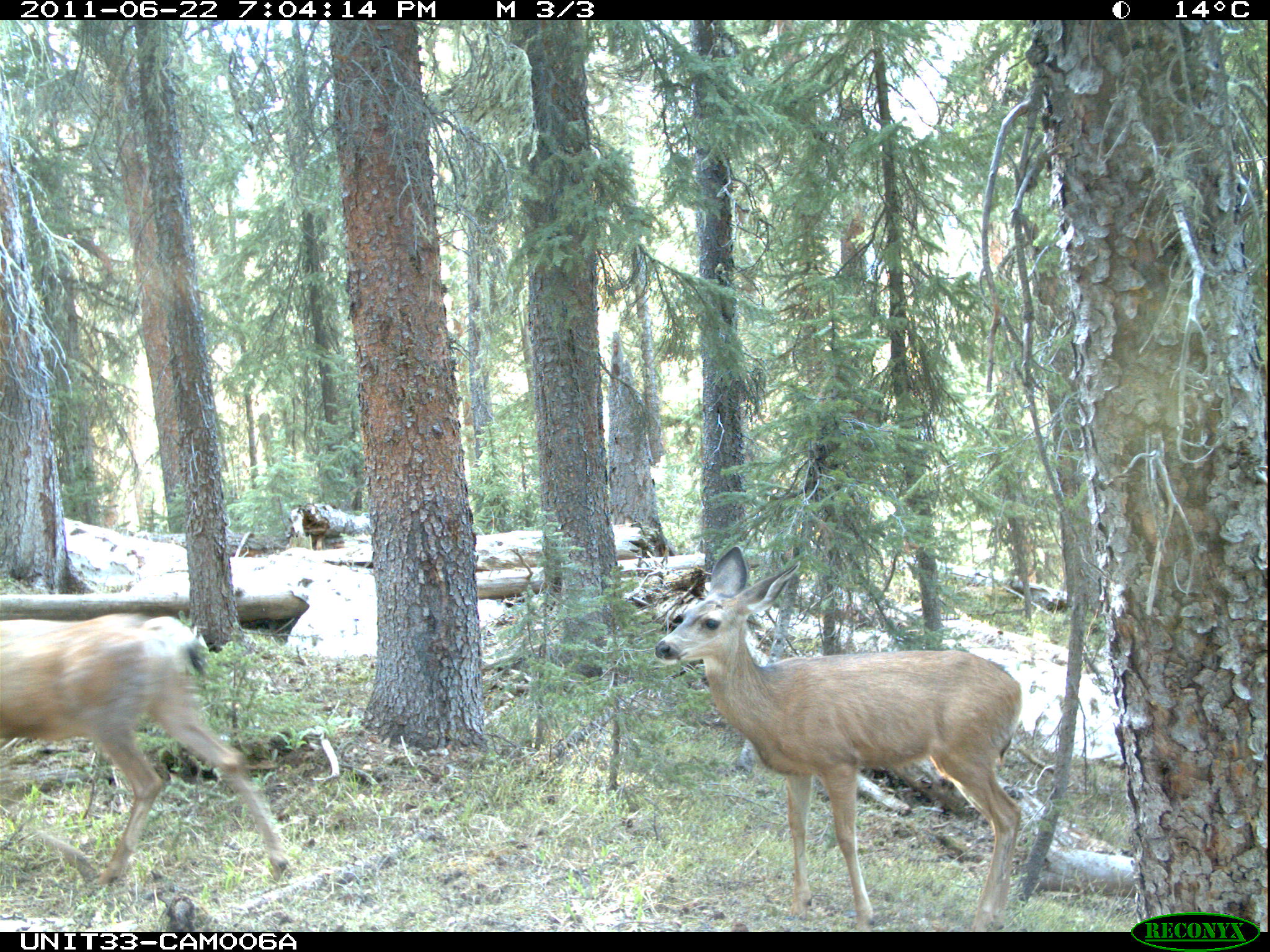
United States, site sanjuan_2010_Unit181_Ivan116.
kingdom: Animalia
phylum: Chordata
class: Mammalia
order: Artiodactyla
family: Cervidae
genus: Odocoileus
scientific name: Odocoileus hemionus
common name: mule deer